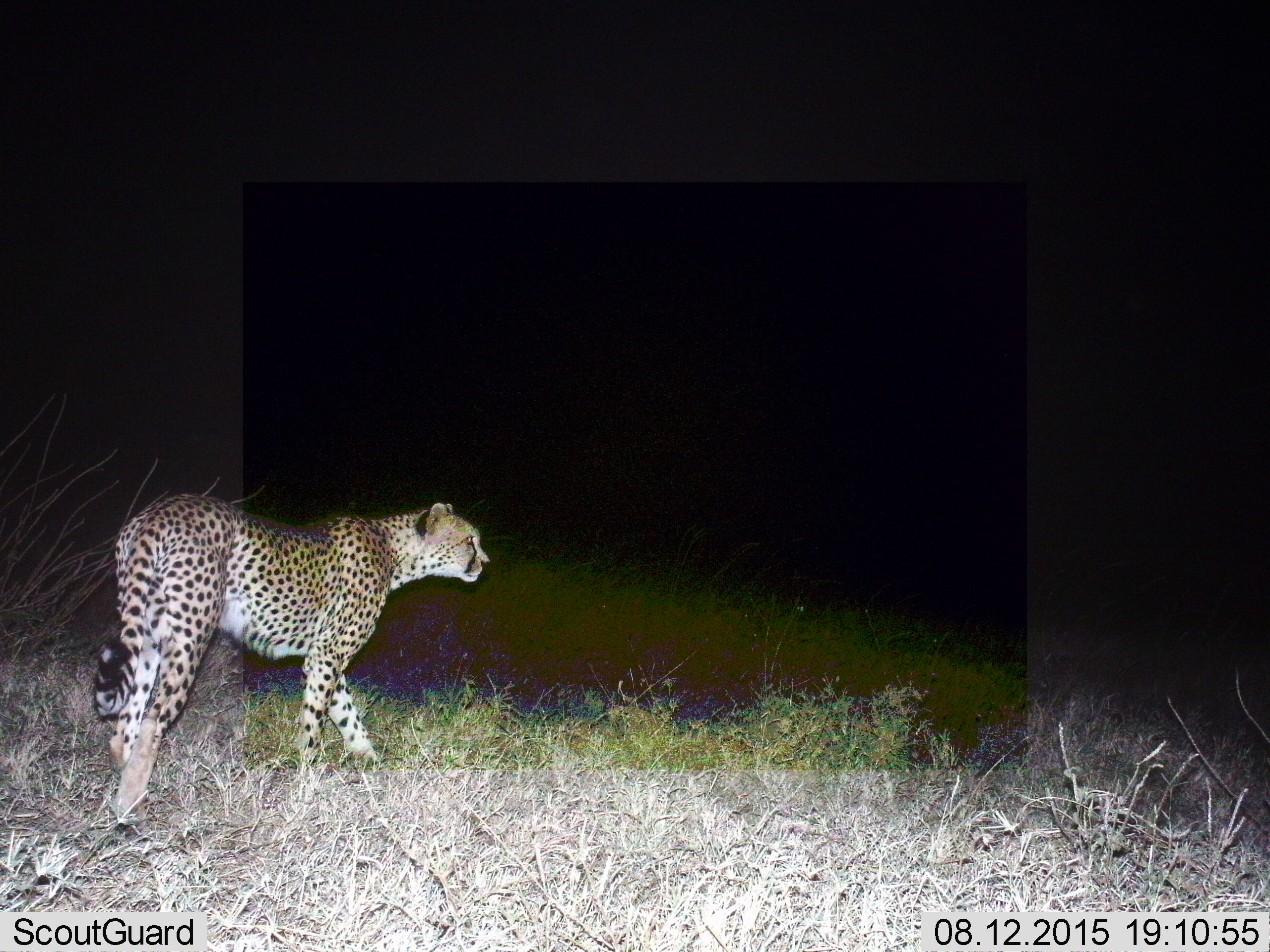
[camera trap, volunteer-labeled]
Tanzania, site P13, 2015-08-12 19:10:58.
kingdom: Animalia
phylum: Chordata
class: Mammalia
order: Carnivora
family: Felidae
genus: Acinonyx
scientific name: Acinonyx jubatus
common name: cheetah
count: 1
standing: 75%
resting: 0%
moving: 25%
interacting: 0%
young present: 0%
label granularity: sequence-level